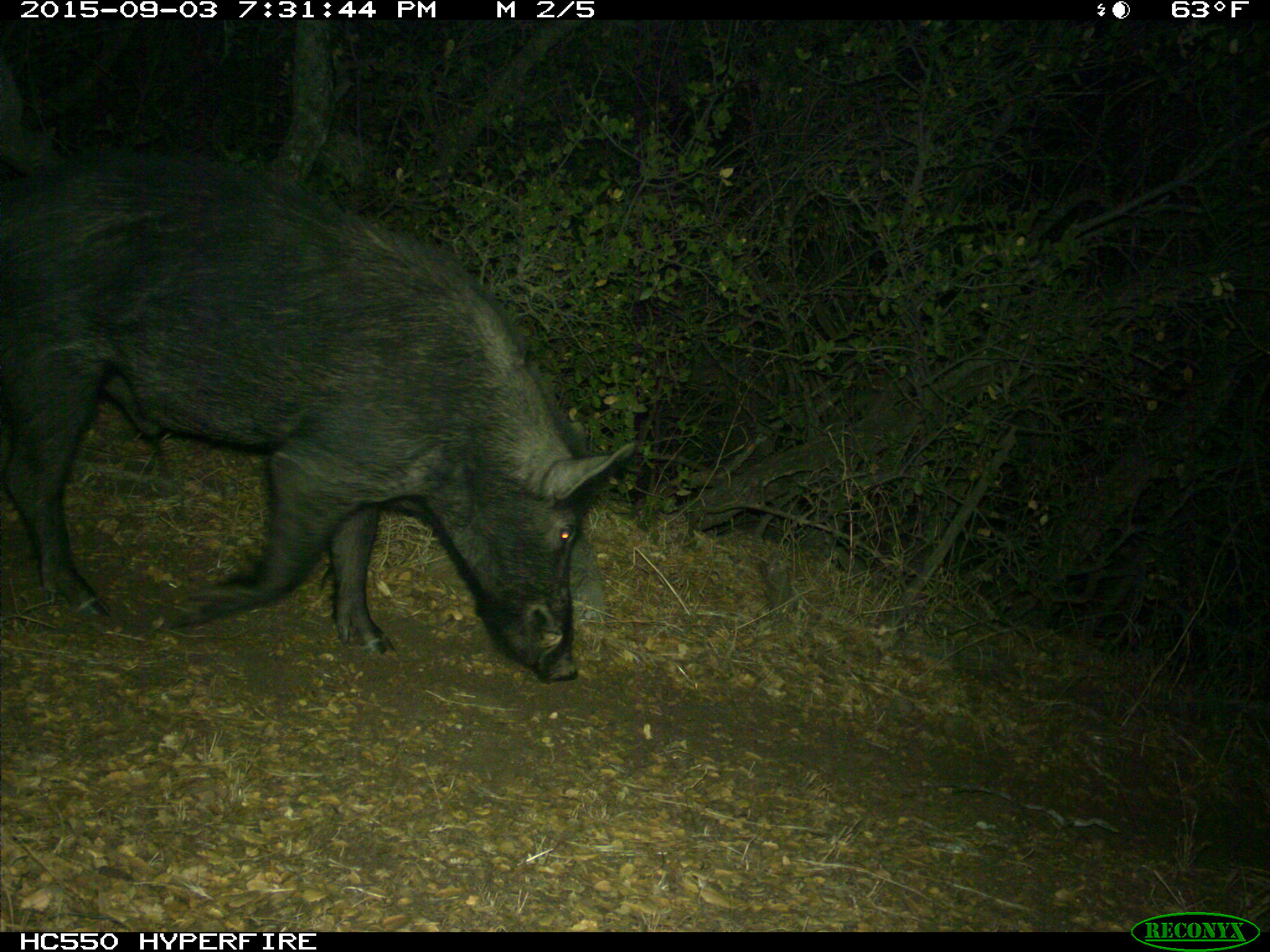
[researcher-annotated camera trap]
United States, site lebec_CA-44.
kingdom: Animalia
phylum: Chordata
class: Mammalia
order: Artiodactyla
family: Suidae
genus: Sus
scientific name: Sus scrofa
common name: wild boar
Sus scrofa (wild boar).